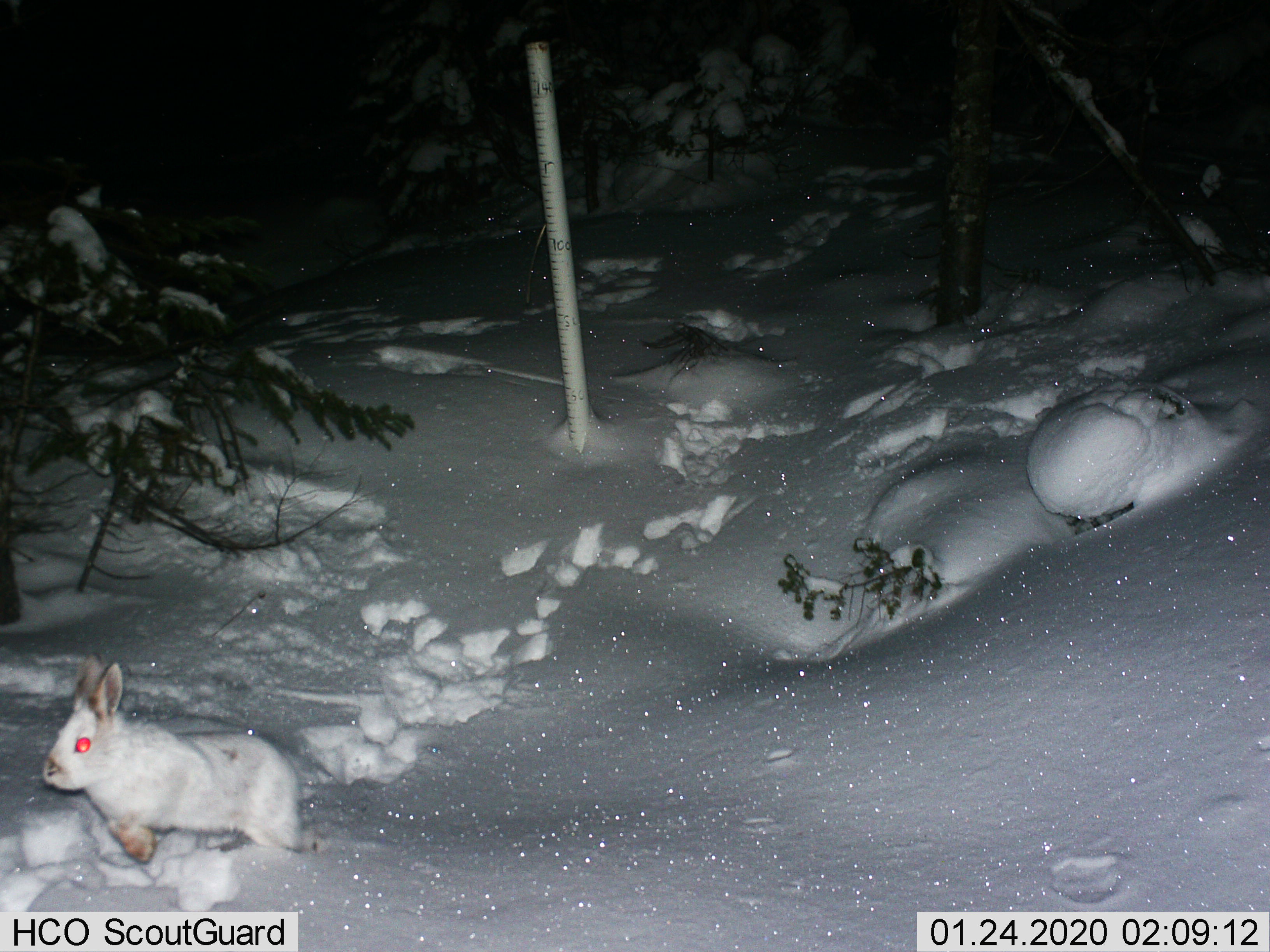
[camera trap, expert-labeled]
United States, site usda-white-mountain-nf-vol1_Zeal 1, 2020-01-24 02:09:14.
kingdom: Animalia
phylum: Chordata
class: Mammalia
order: Lagomorpha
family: Leporidae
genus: Lepus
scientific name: Lepus americanus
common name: snowshoe hare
Snowshoe hare (Lepus americanus).